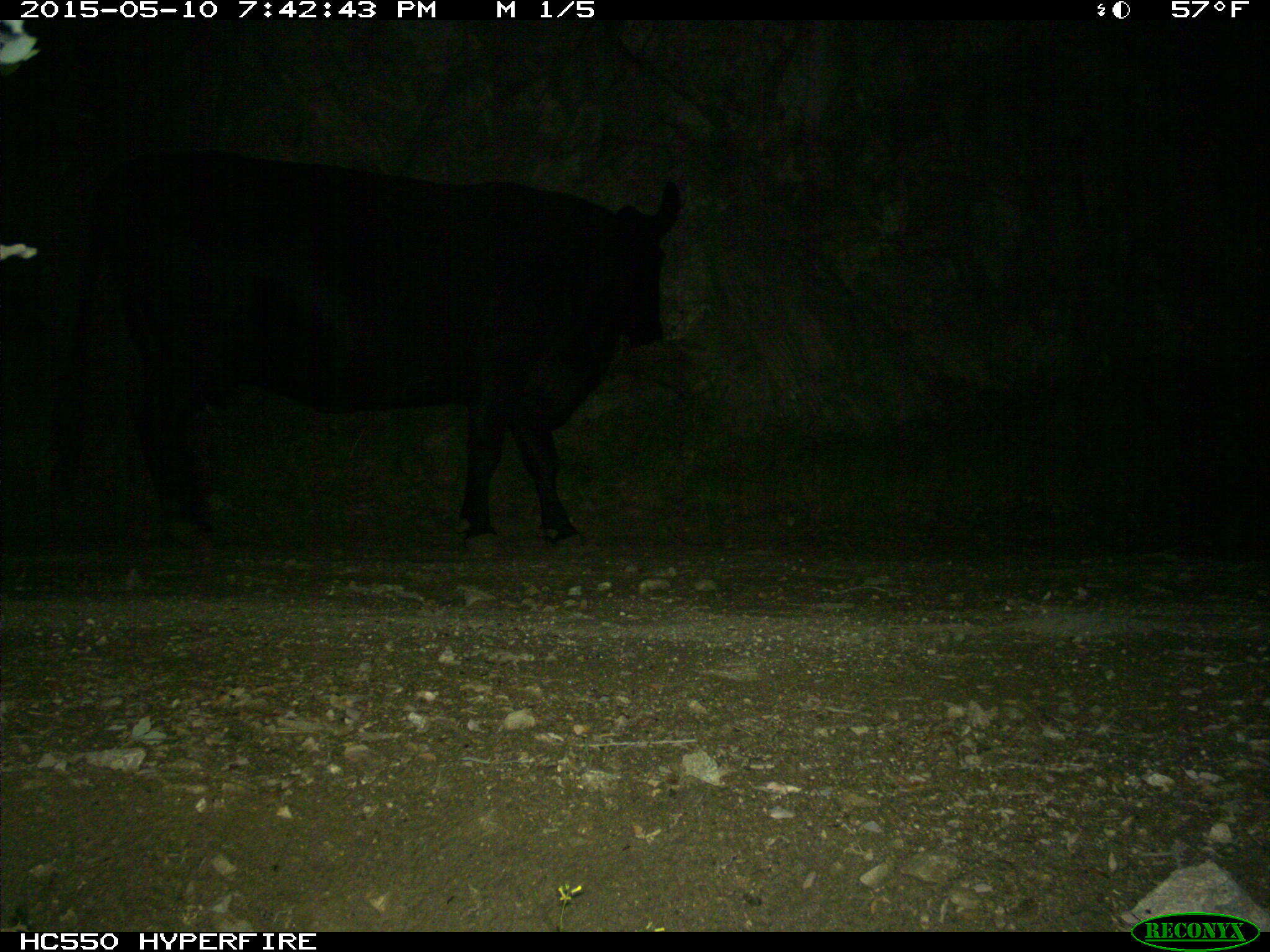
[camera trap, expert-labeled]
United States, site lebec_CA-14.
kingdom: Animalia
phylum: Chordata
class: Mammalia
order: Artiodactyla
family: Bovidae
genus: Bos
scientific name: Bos taurus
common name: domestic cow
Bos taurus (domestic cow).